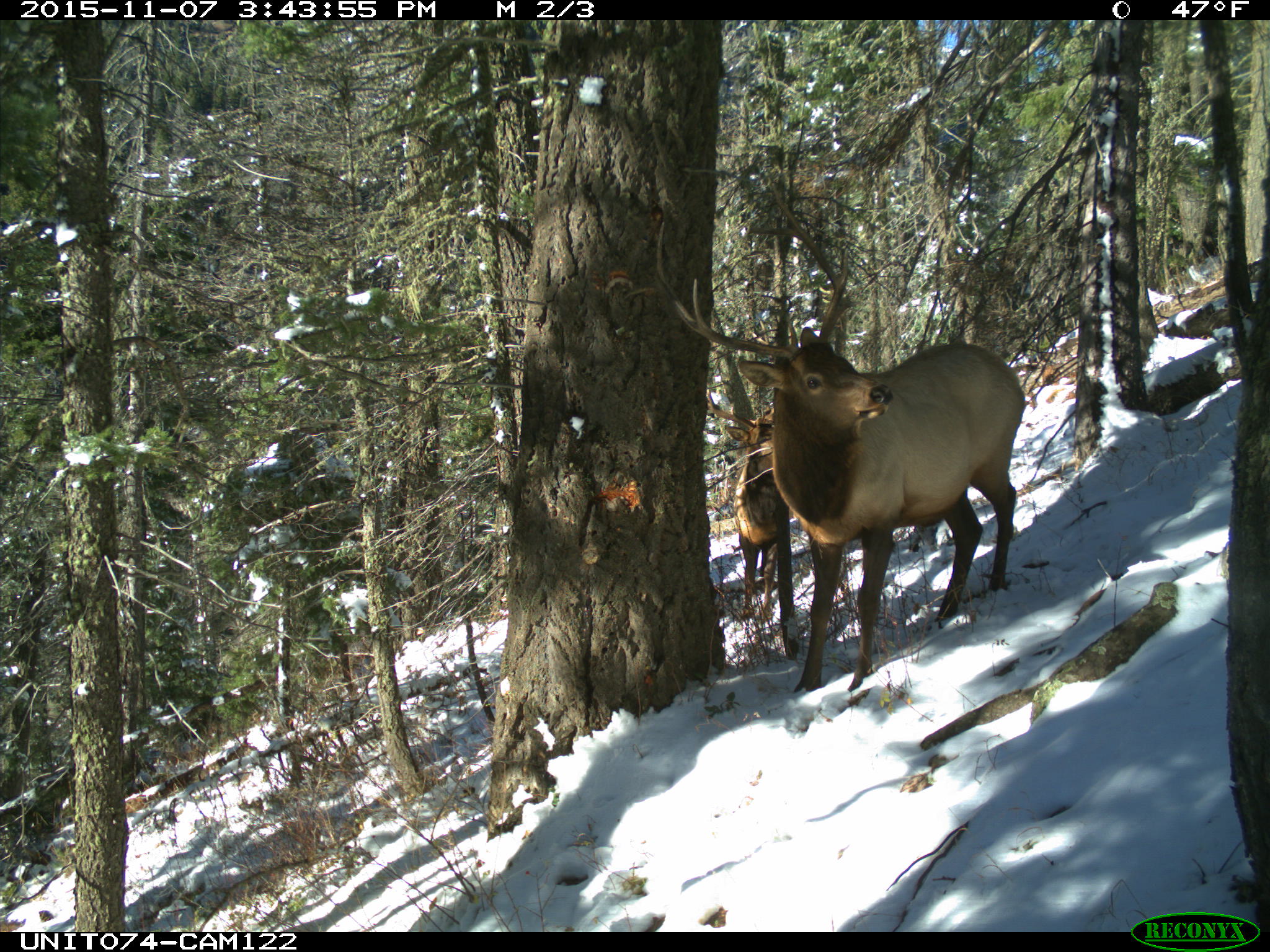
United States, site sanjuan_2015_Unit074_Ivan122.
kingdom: Animalia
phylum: Chordata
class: Mammalia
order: Artiodactyla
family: Cervidae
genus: Cervus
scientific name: Cervus elaphus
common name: red deer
Cervus elaphus (red deer).